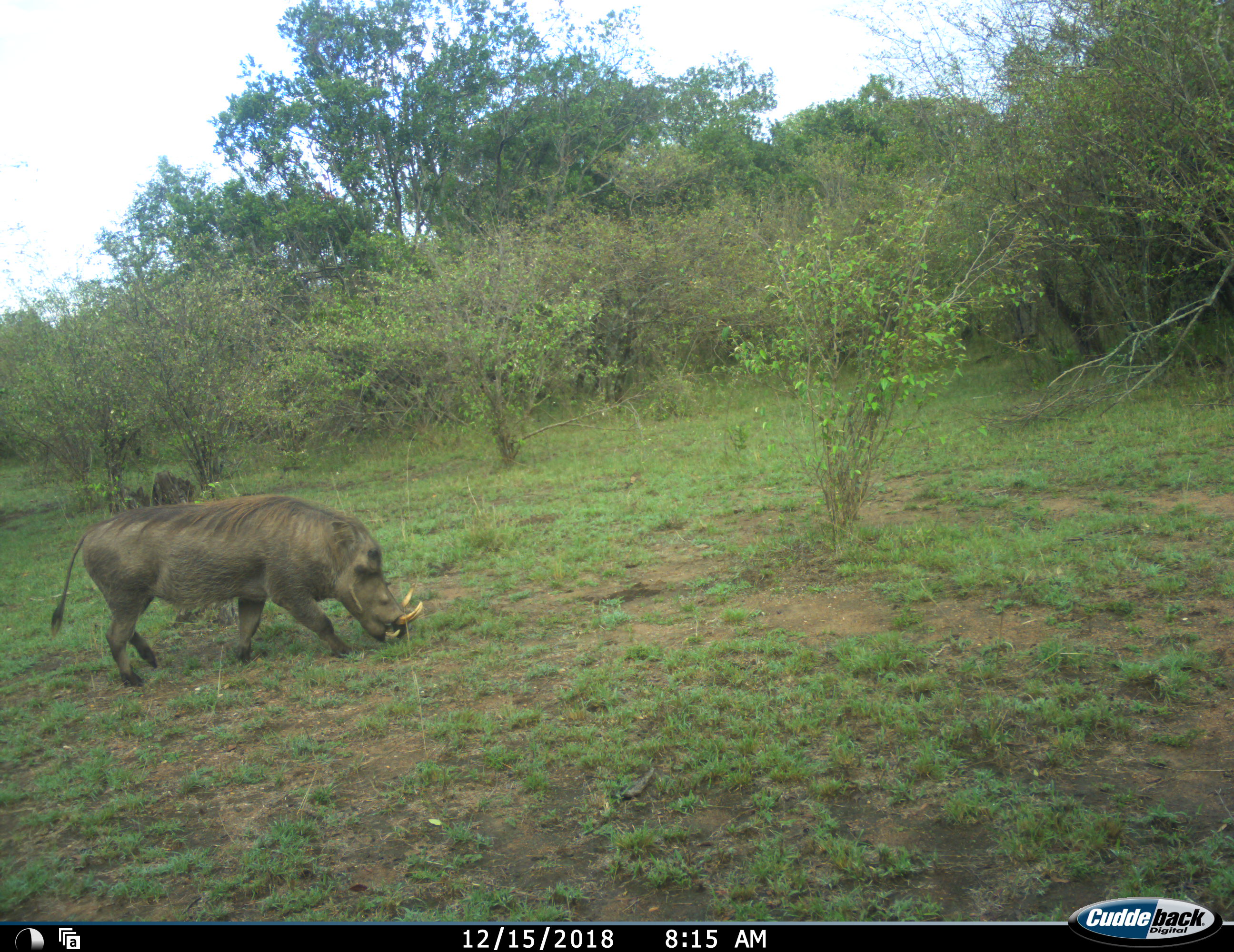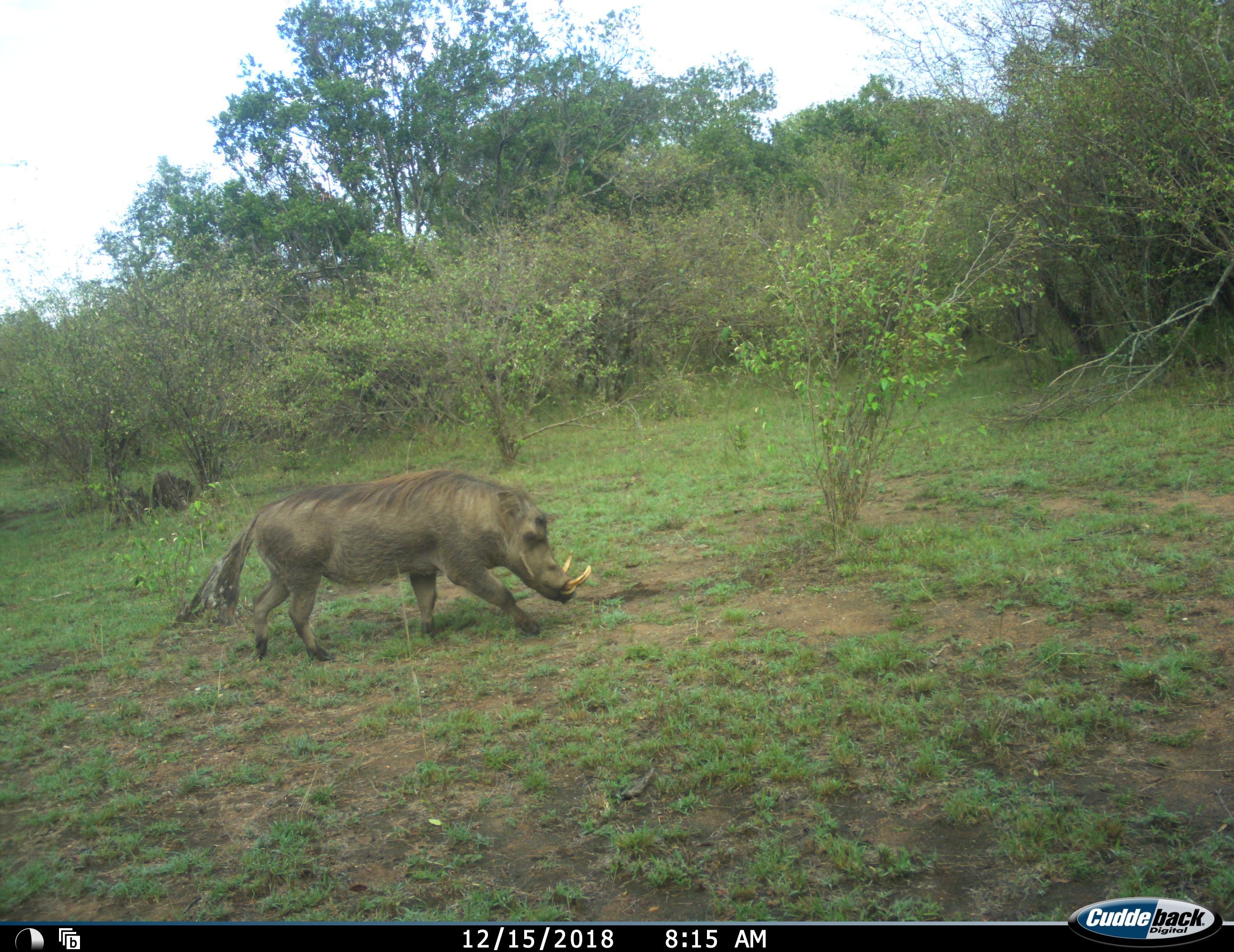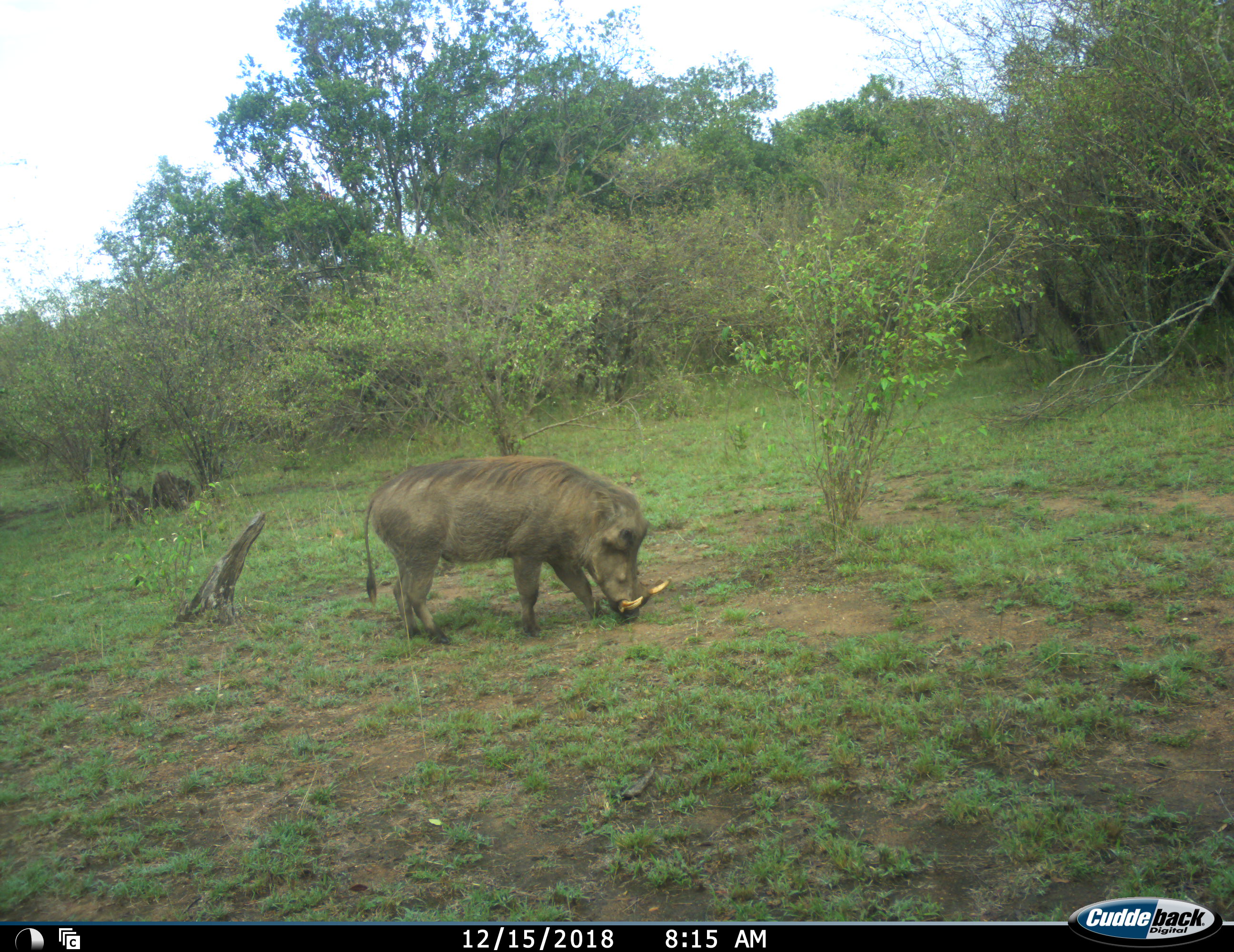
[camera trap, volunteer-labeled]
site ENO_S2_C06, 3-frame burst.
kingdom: Animalia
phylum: Chordata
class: Mammalia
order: Artiodactyla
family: Suidae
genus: Phacochoerus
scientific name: Phacochoerus africanus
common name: warthog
Warthog (Phacochoerus africanus), count 1. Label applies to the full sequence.